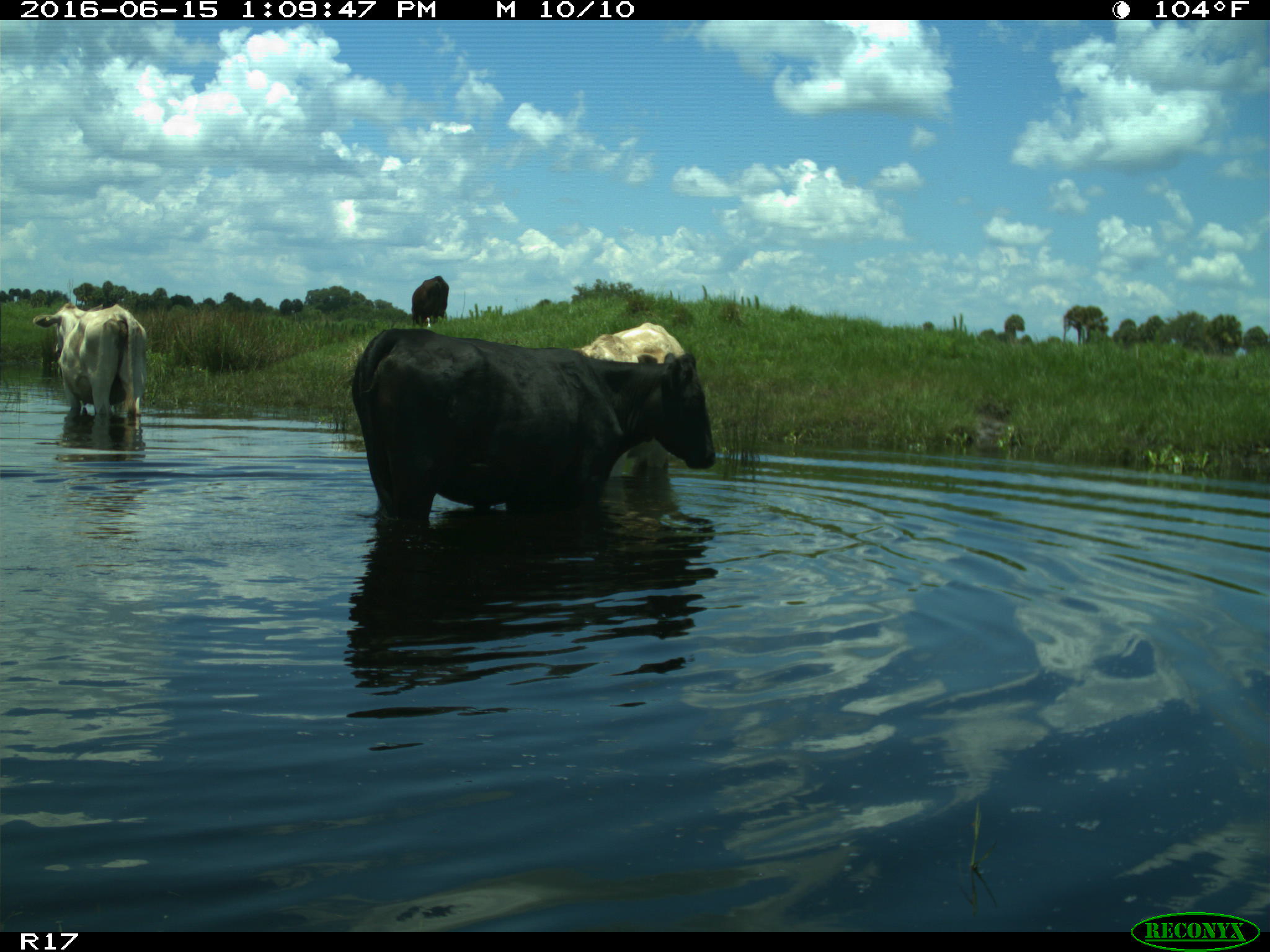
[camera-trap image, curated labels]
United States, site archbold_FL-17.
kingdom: Animalia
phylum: Chordata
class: Mammalia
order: Artiodactyla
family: Bovidae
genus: Bos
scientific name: Bos taurus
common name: domestic cow